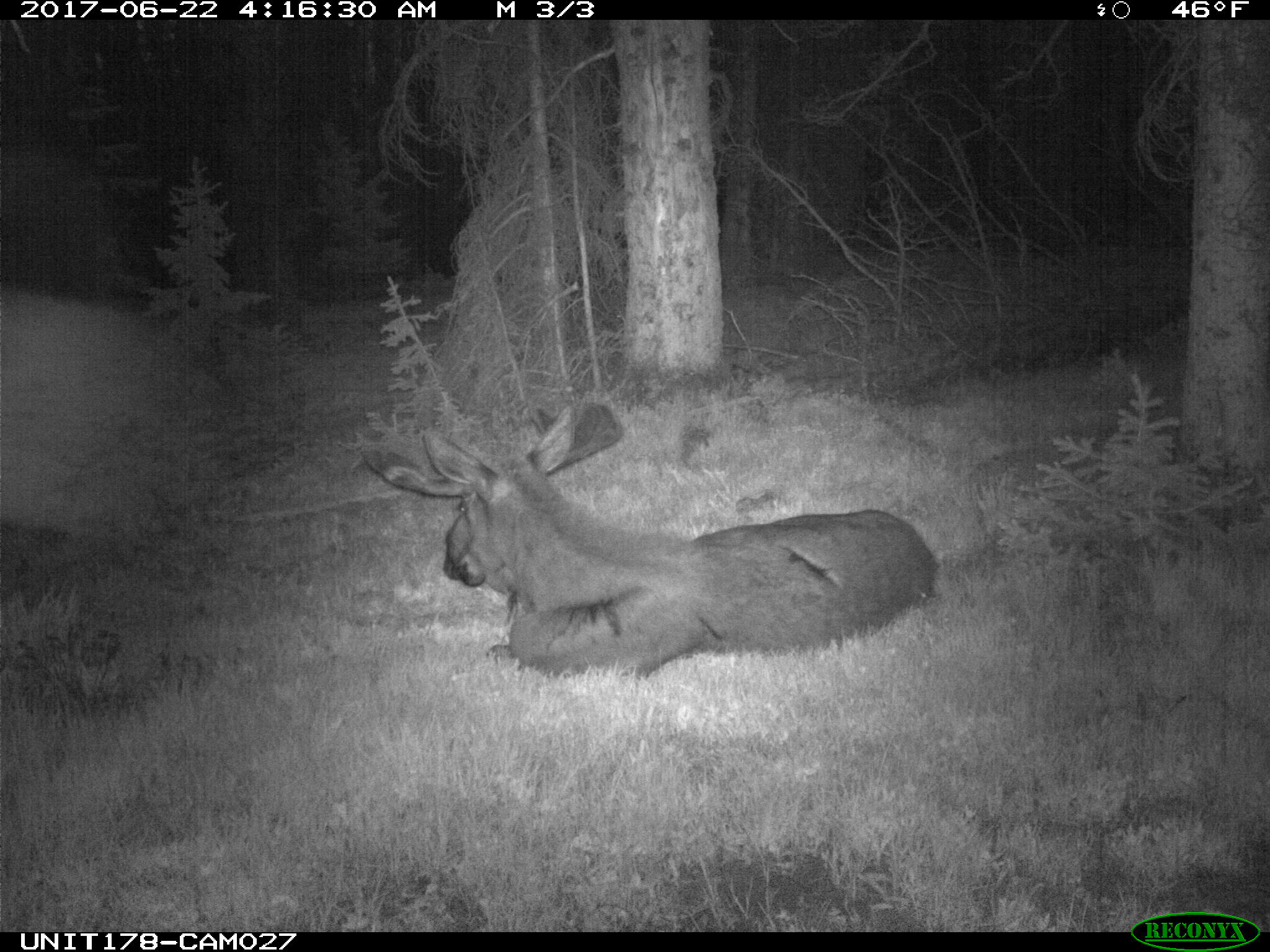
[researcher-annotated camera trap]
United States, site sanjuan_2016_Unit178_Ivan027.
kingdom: Animalia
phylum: Chordata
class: Mammalia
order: Artiodactyla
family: Cervidae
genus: Alces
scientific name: Alces alces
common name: moose